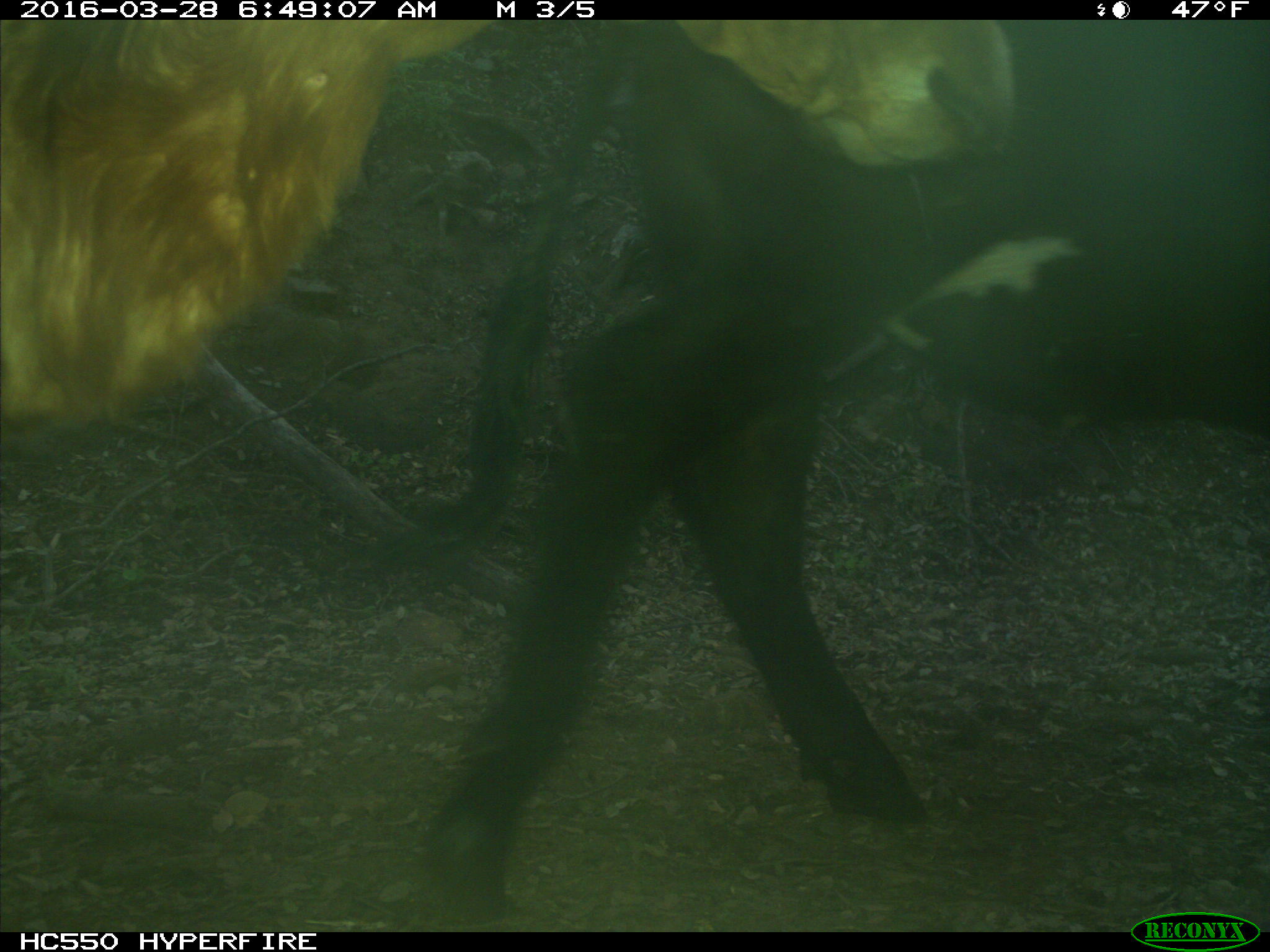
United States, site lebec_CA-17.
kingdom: Animalia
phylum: Chordata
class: Mammalia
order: Artiodactyla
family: Bovidae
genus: Bos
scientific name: Bos taurus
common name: domestic cow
Bos taurus (domestic cow).